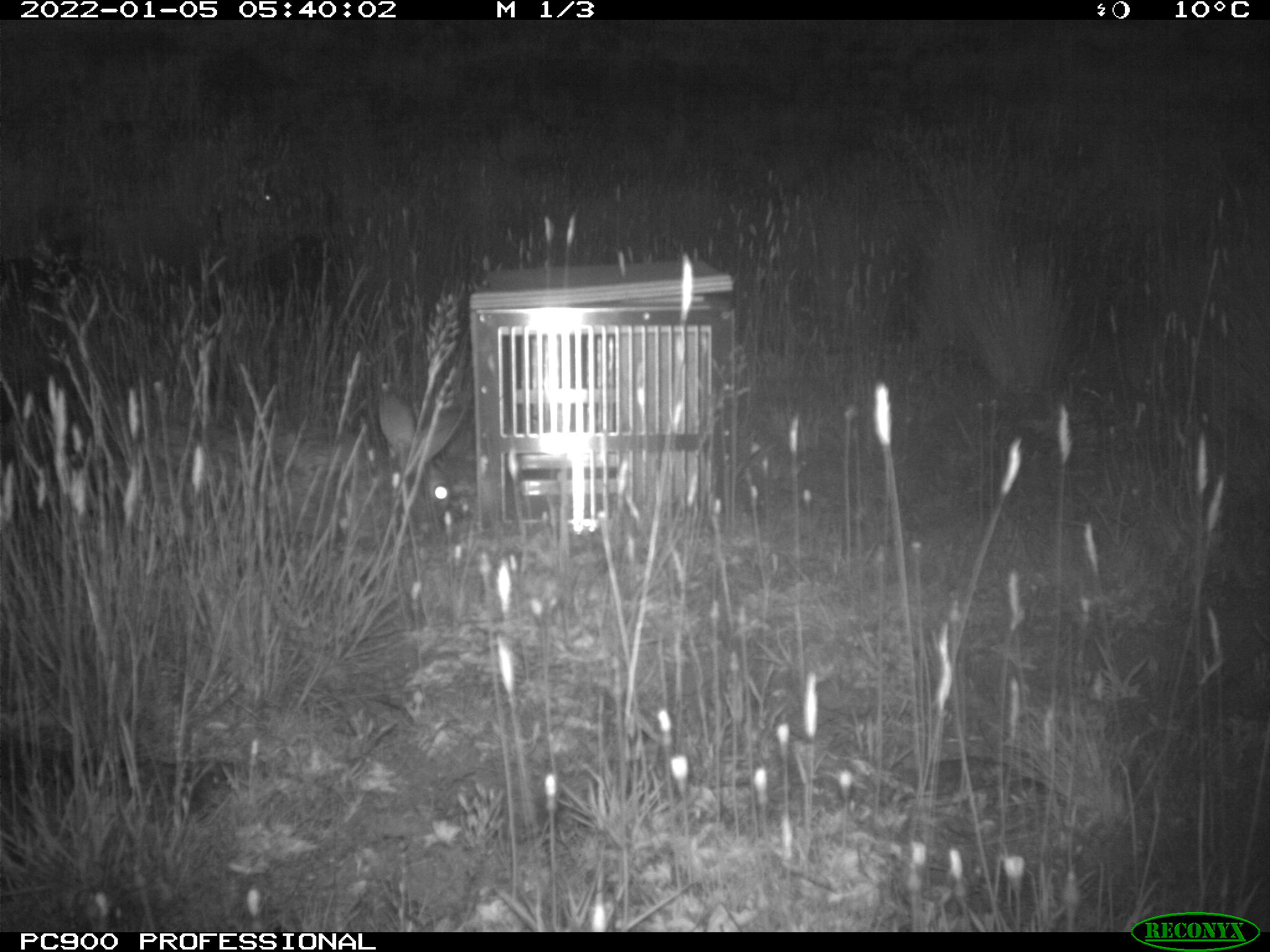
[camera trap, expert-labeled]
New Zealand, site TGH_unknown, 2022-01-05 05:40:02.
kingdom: Animalia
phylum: Chordata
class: Mammalia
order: Lagomorpha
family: Leporidae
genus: Oryctolagus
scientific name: Oryctolagus cuniculus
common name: european rabbit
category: rabbit